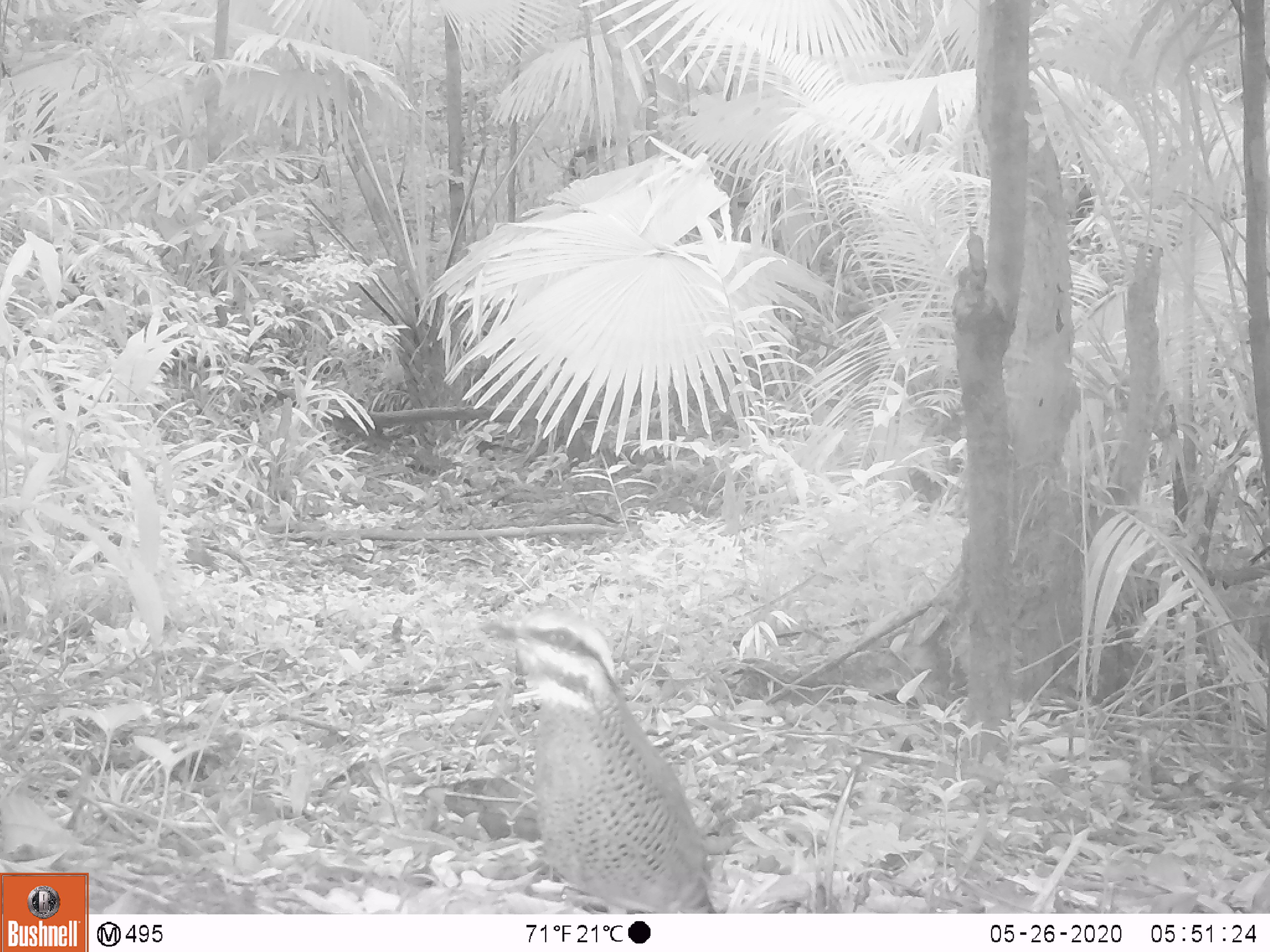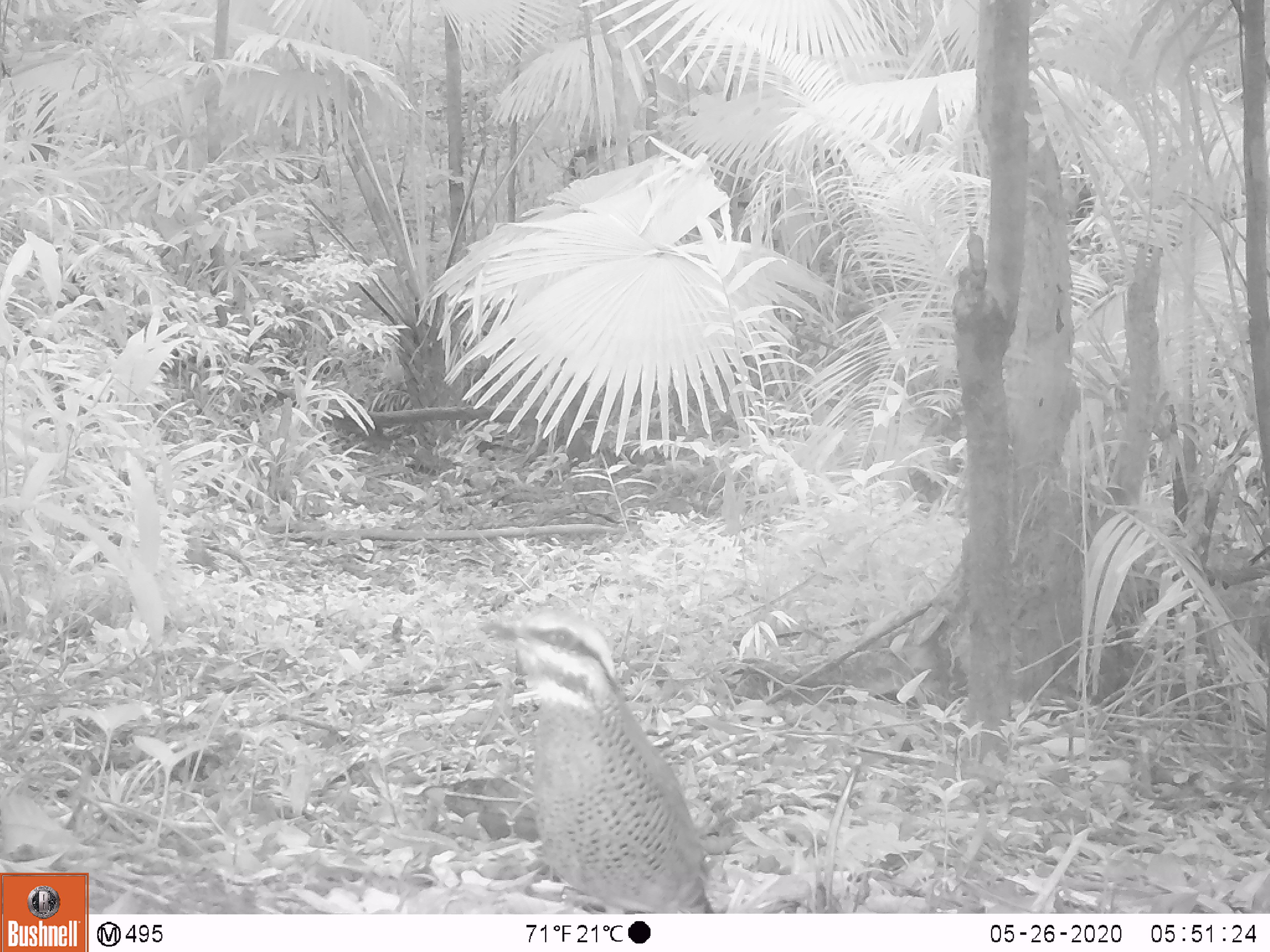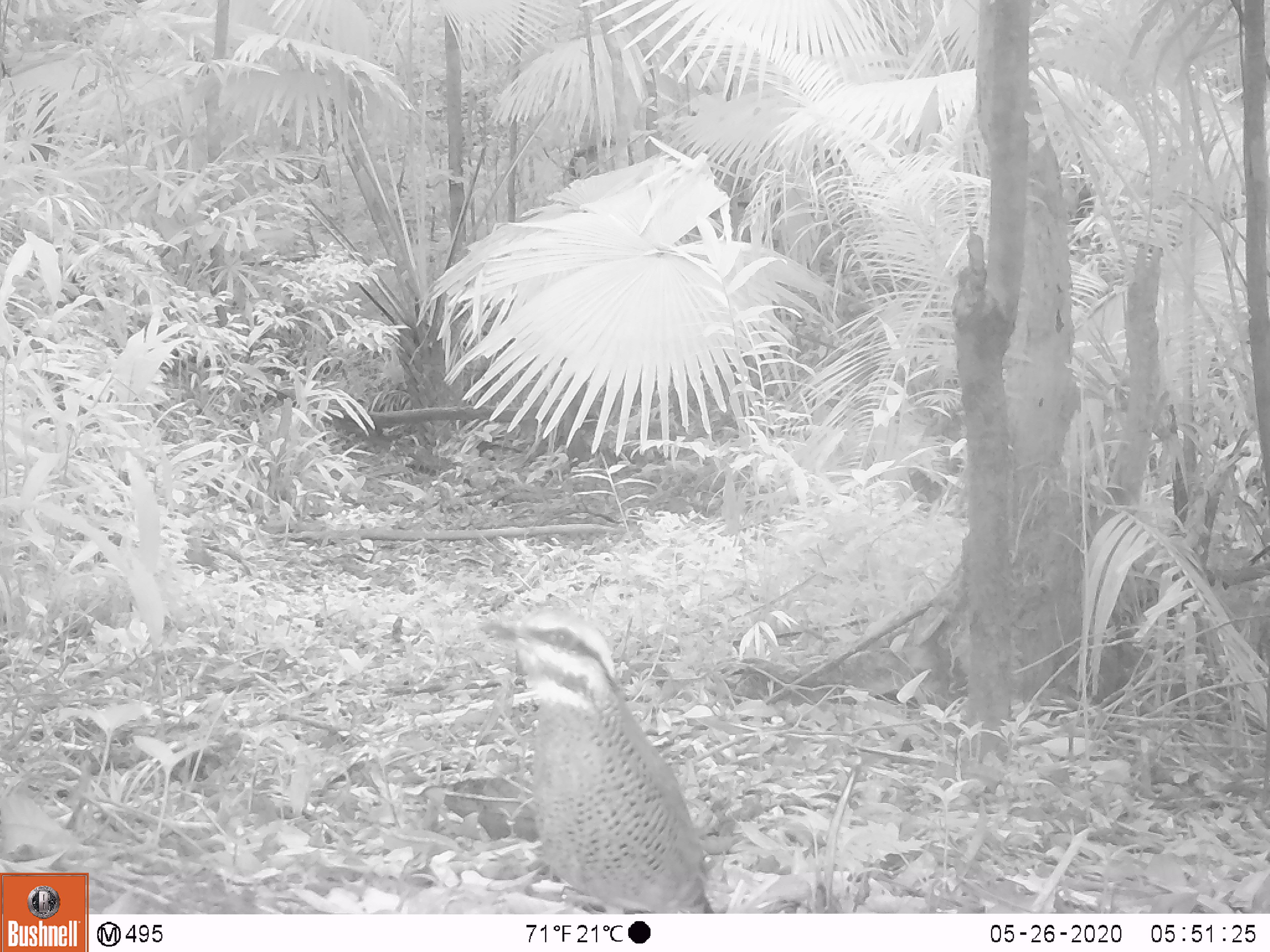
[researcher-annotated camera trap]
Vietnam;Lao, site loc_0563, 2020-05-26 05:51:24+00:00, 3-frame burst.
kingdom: Animalia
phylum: Chordata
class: Aves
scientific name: Aves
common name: bird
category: unidentified bird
Unidentified bird (bird) (Aves). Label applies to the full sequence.